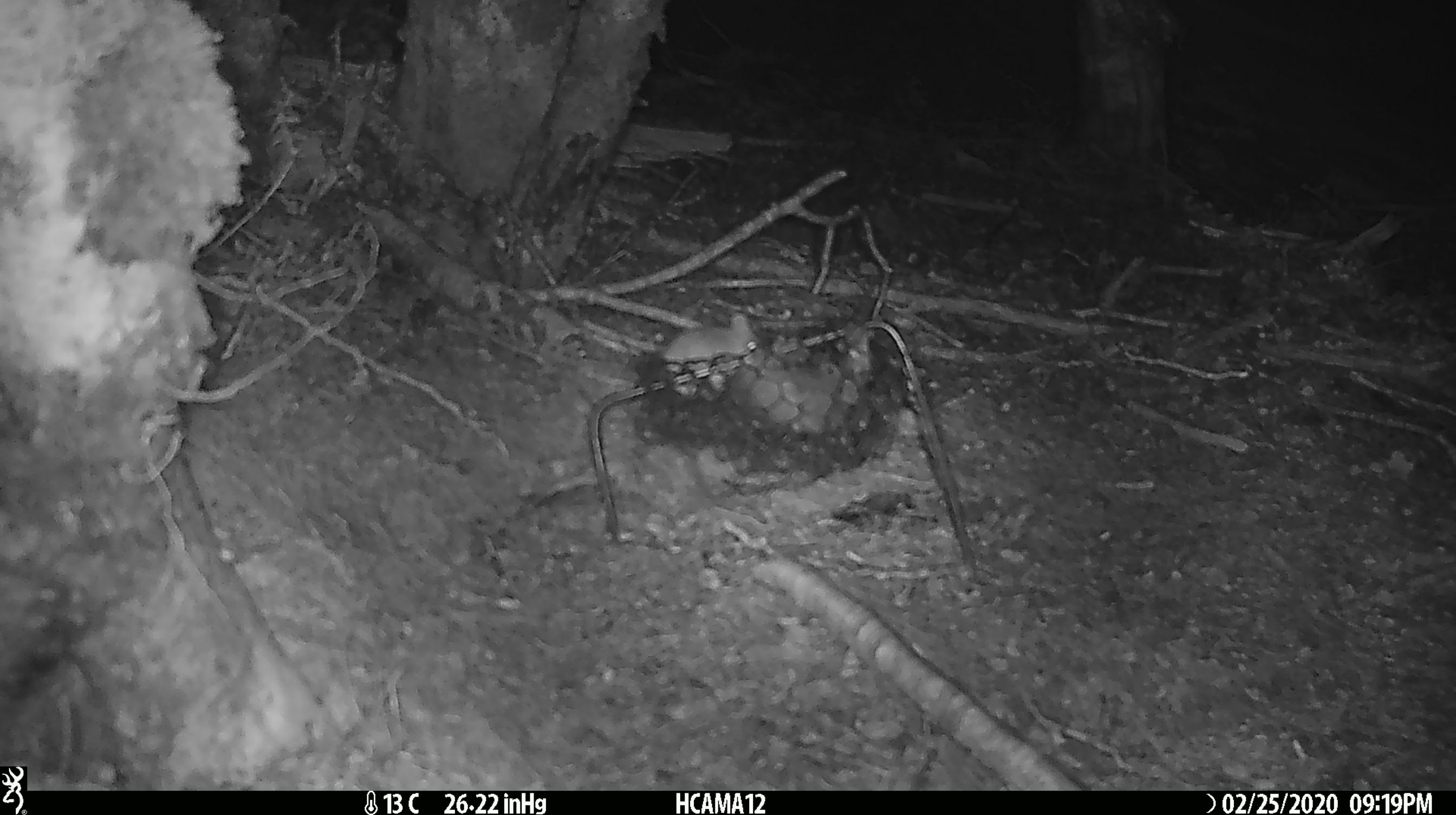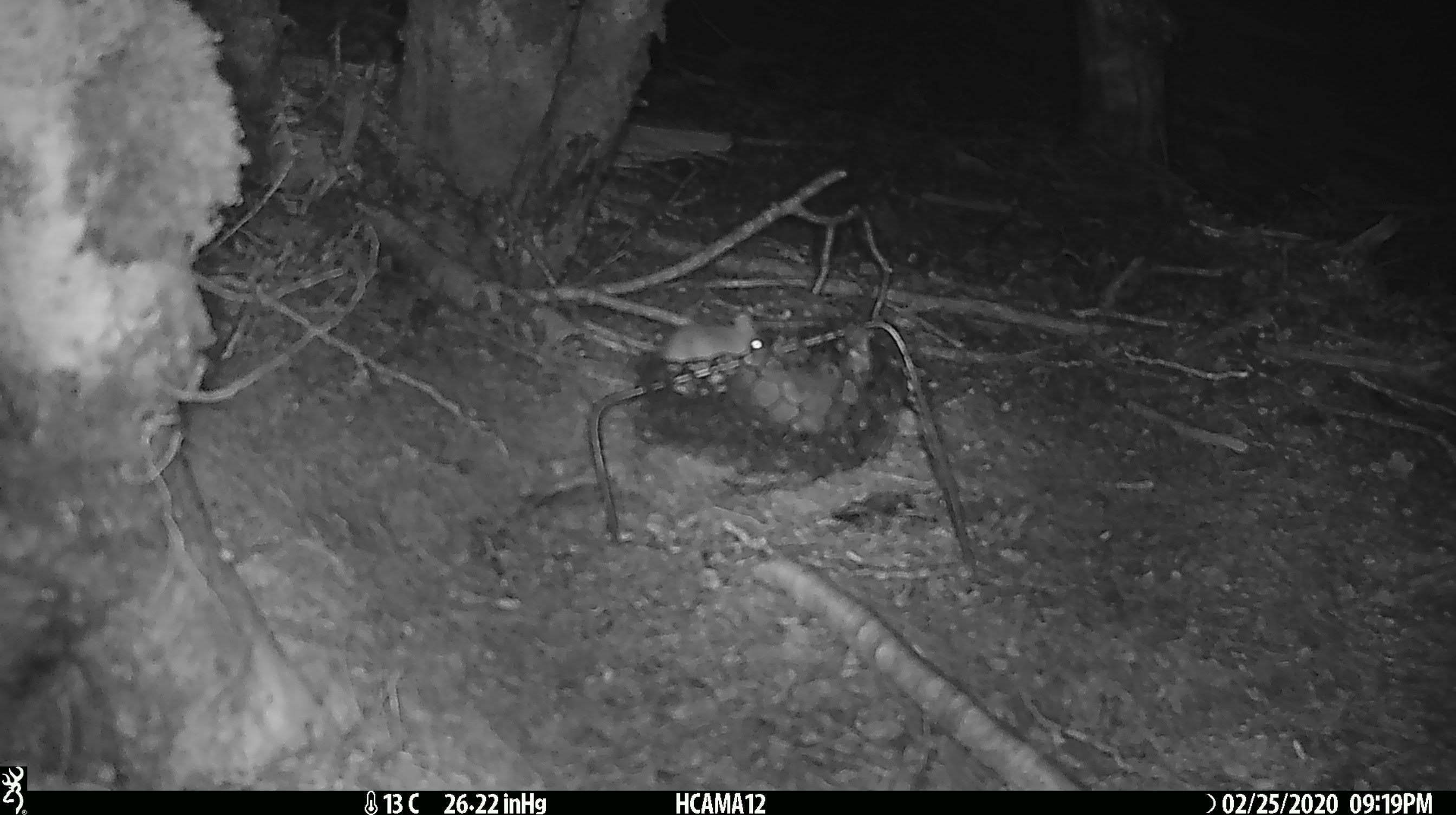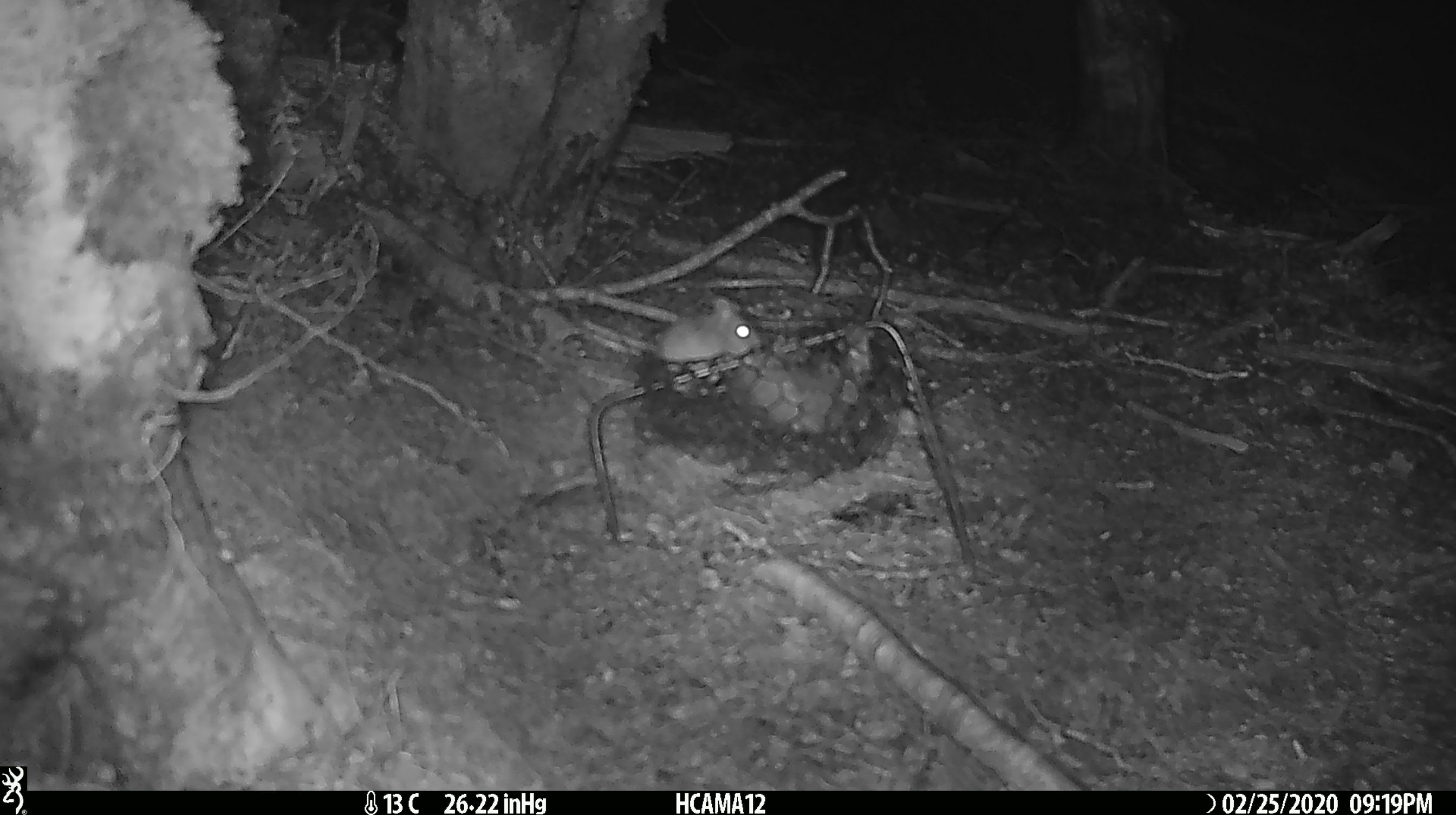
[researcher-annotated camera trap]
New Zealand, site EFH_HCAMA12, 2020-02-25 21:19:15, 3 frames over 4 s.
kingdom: Animalia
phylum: Chordata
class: Mammalia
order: Rodentia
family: Muridae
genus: Mus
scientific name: Mus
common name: mouse